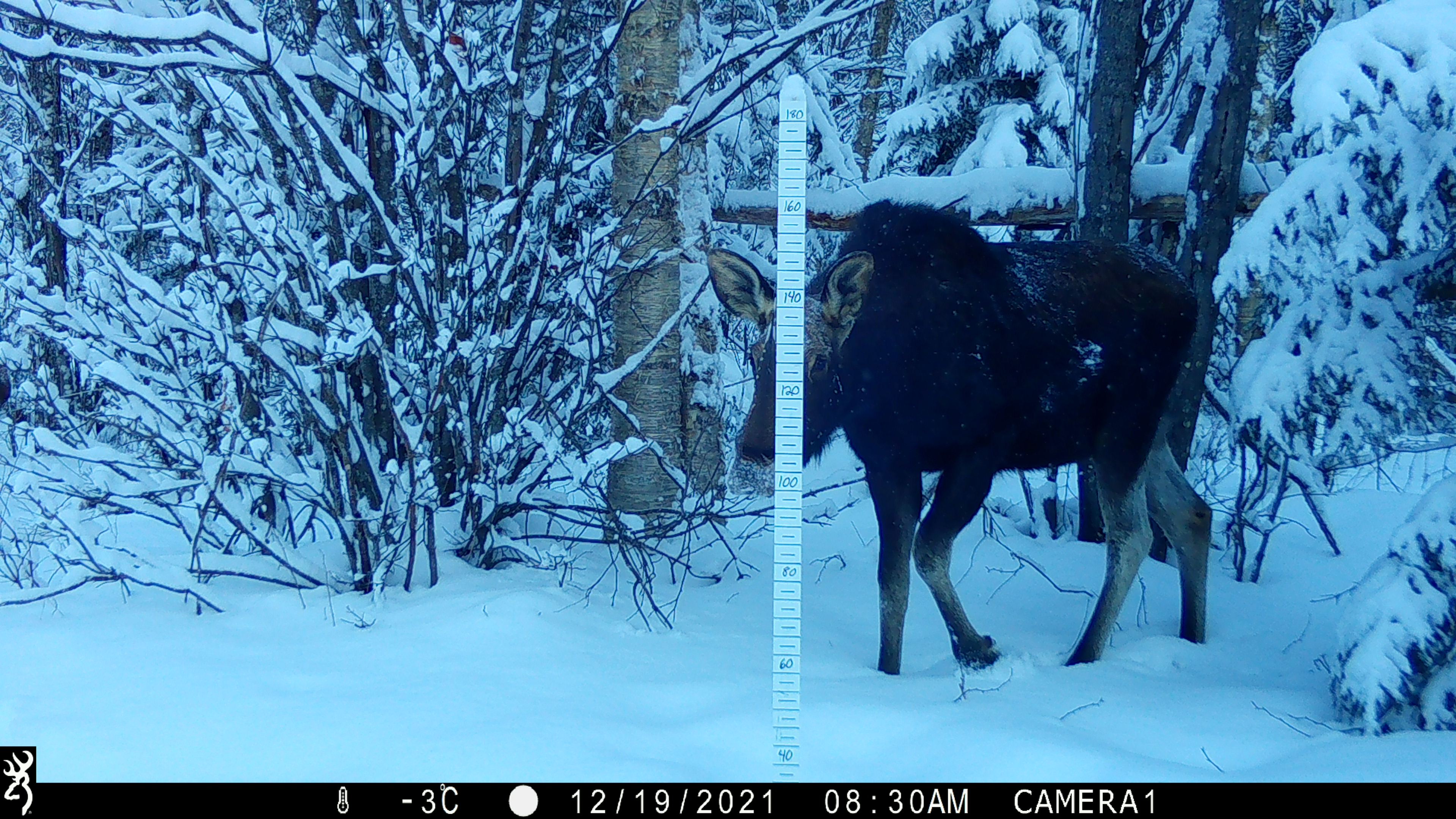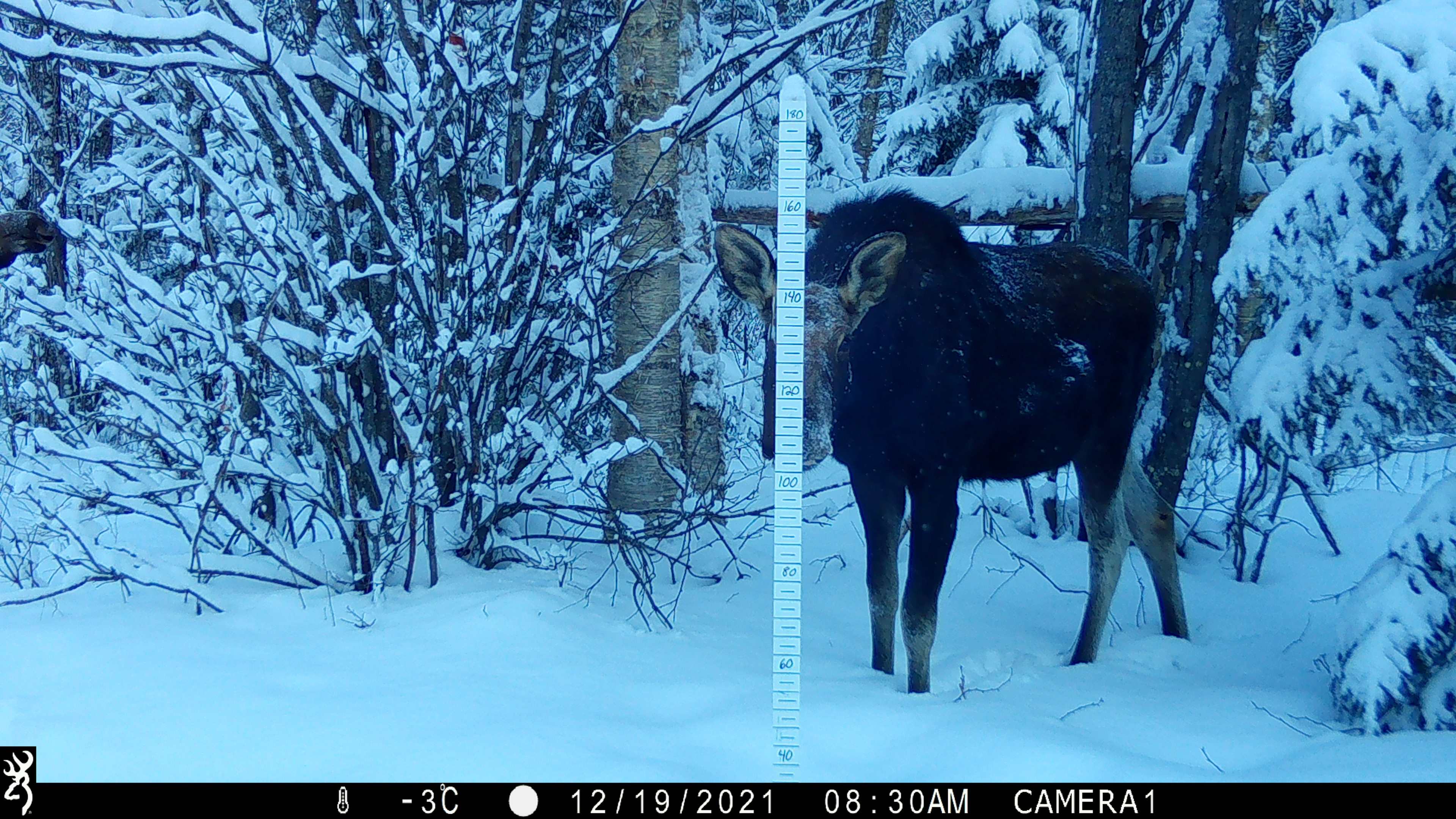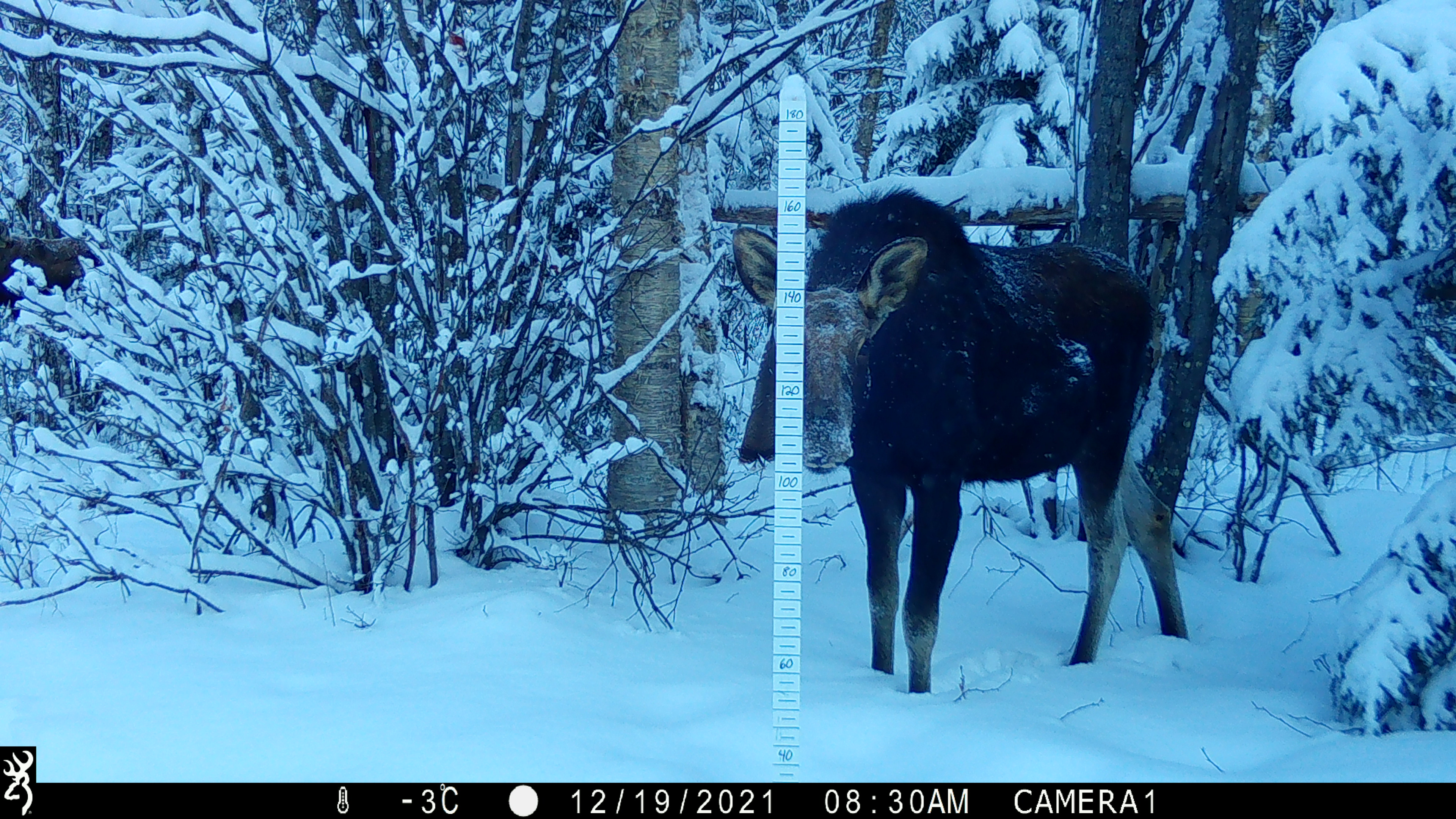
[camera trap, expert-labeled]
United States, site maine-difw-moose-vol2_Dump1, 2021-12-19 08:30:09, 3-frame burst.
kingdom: Animalia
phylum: Chordata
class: Mammalia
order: Artiodactyla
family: Cervidae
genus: Alces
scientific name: Alces alces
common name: moose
Moose (Alces alces).